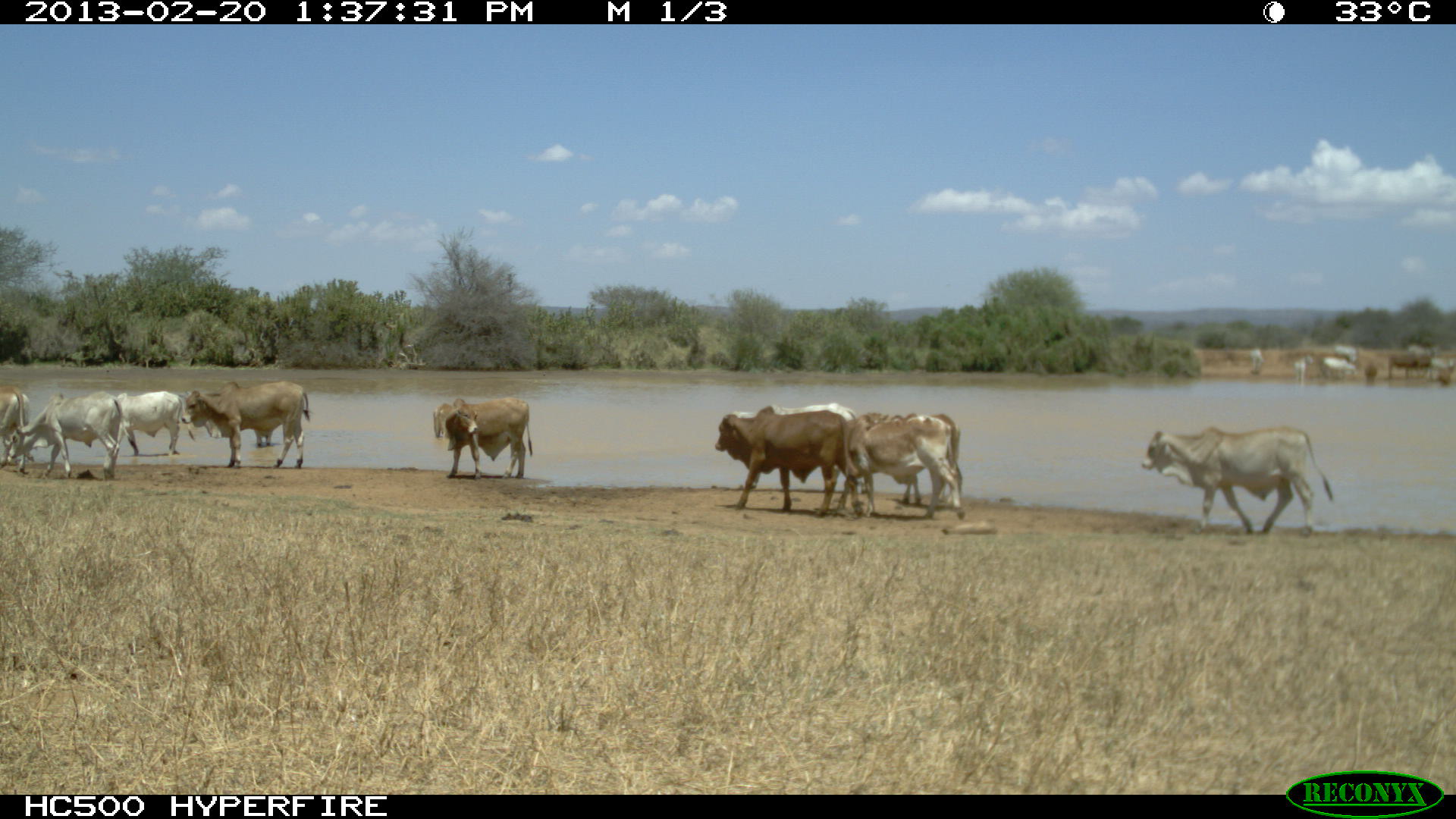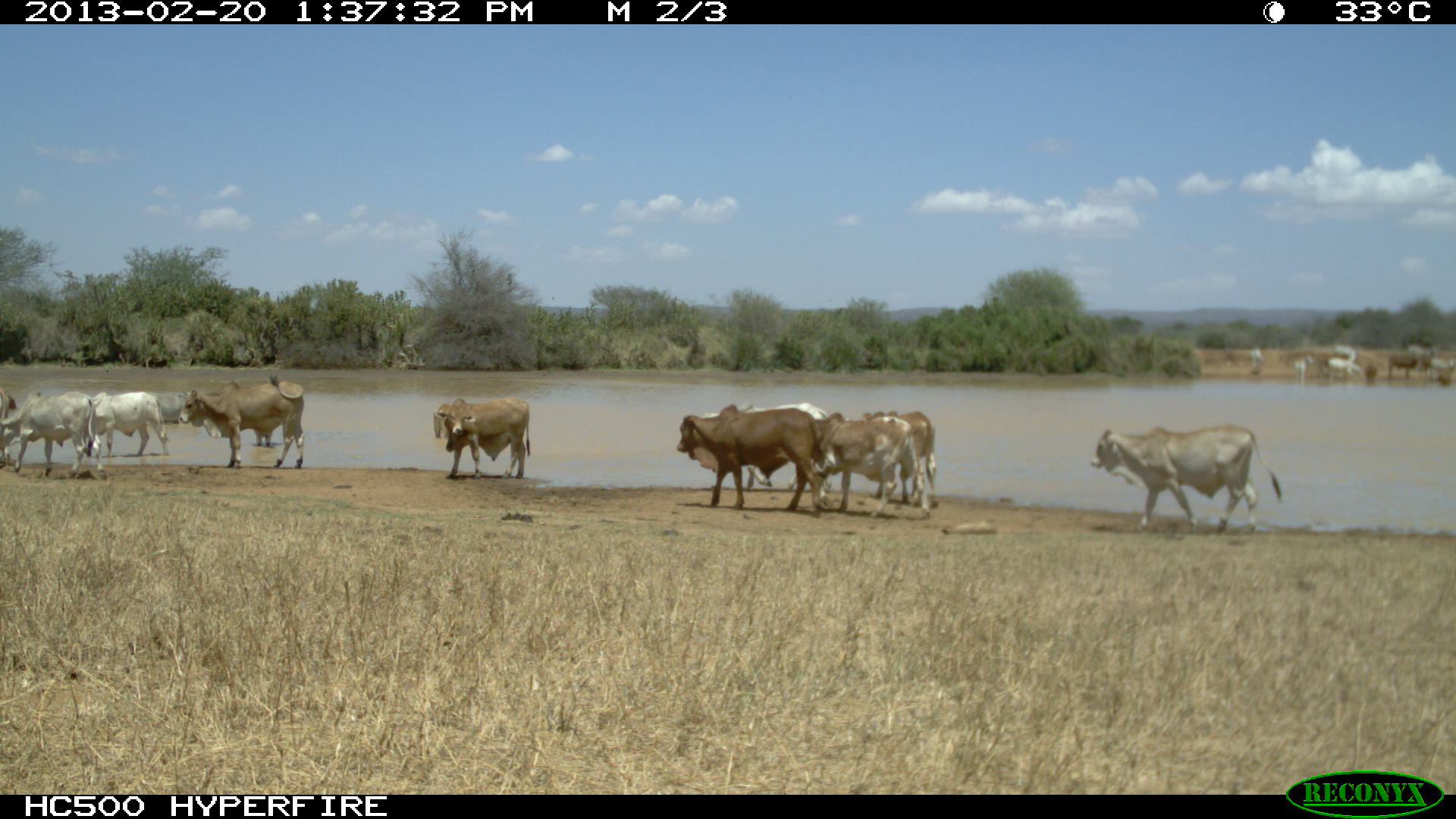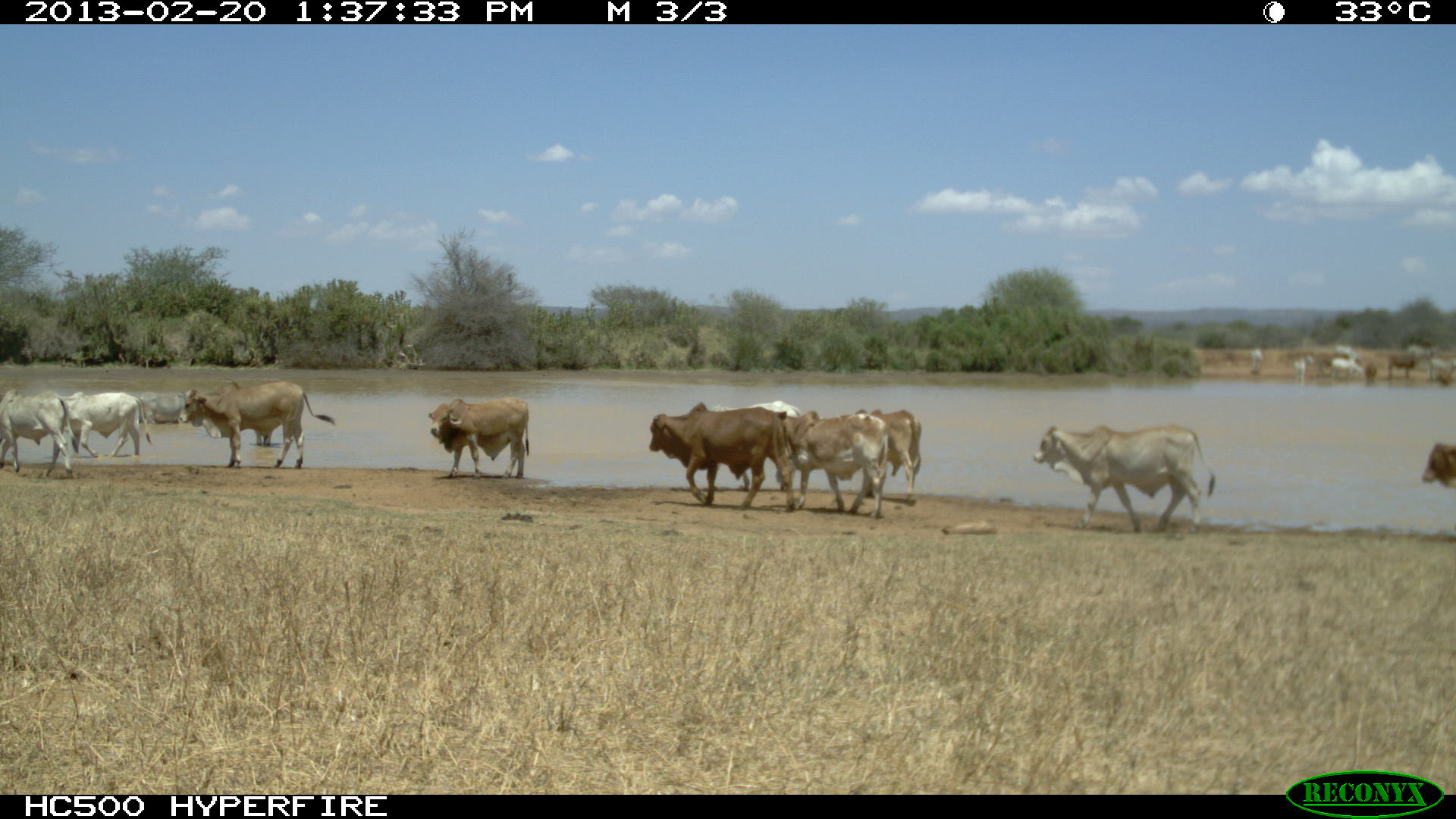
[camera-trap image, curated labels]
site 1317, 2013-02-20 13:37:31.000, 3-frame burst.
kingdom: Animalia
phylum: Chordata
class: Mammalia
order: Artiodactyla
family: Bovidae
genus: Bos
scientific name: Bos taurus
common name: domestic cattle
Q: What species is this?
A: Bos taurus (domestic cattle).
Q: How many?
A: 15.